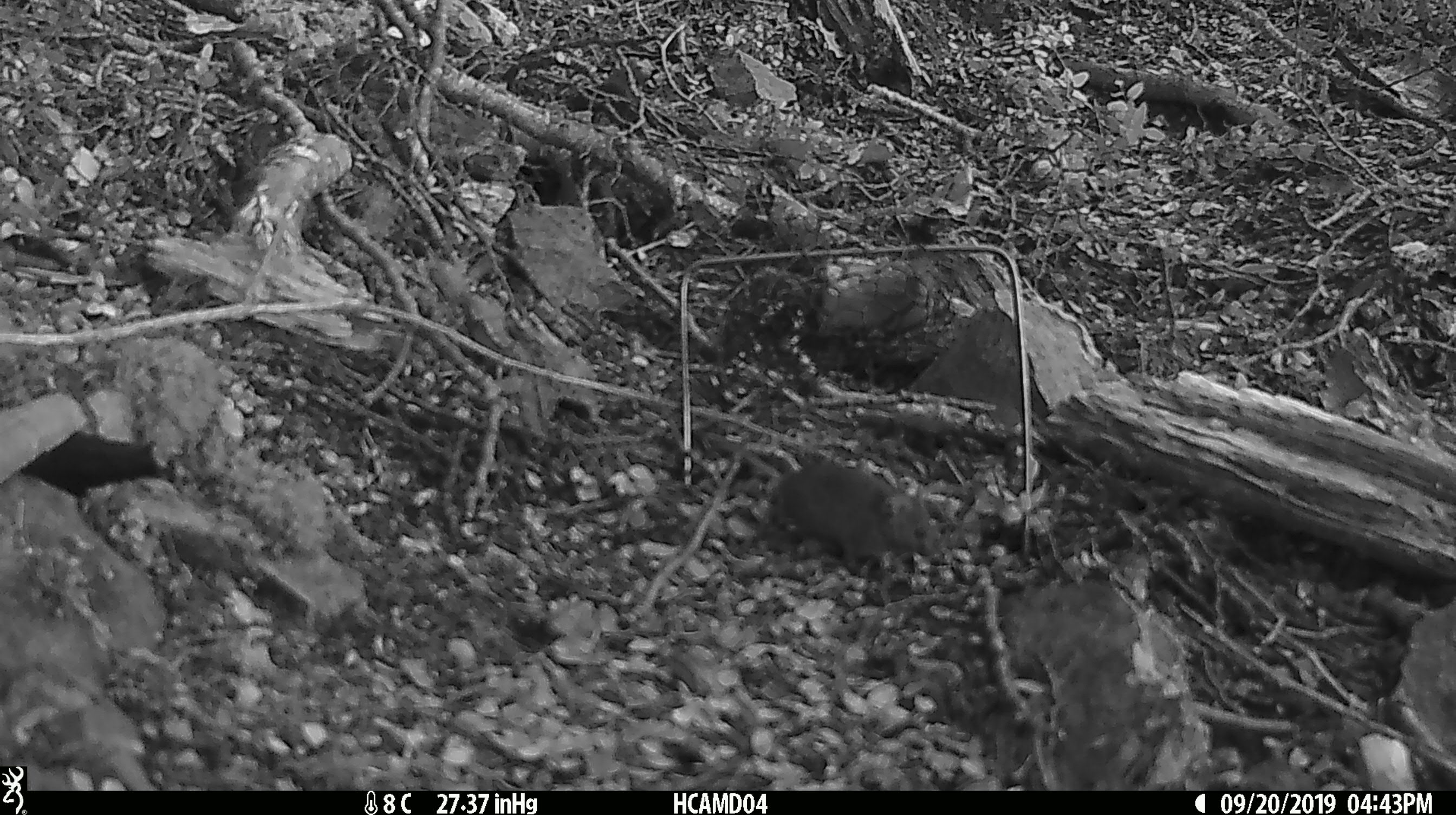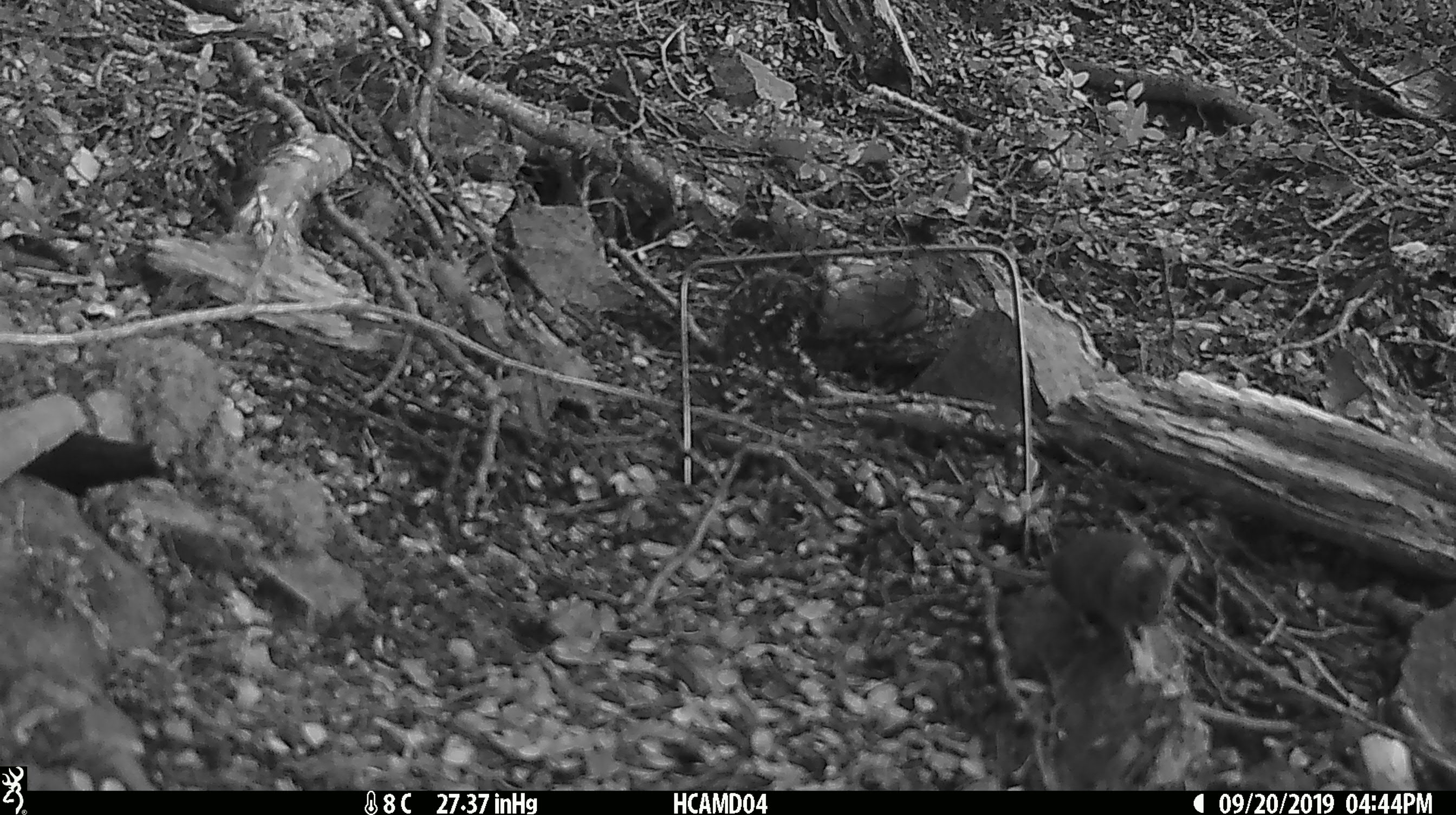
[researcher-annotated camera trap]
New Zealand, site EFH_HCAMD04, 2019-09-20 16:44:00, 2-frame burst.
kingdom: Animalia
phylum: Chordata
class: Mammalia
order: Rodentia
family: Muridae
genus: Mus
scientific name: Mus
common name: mouse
Mouse (Mus).